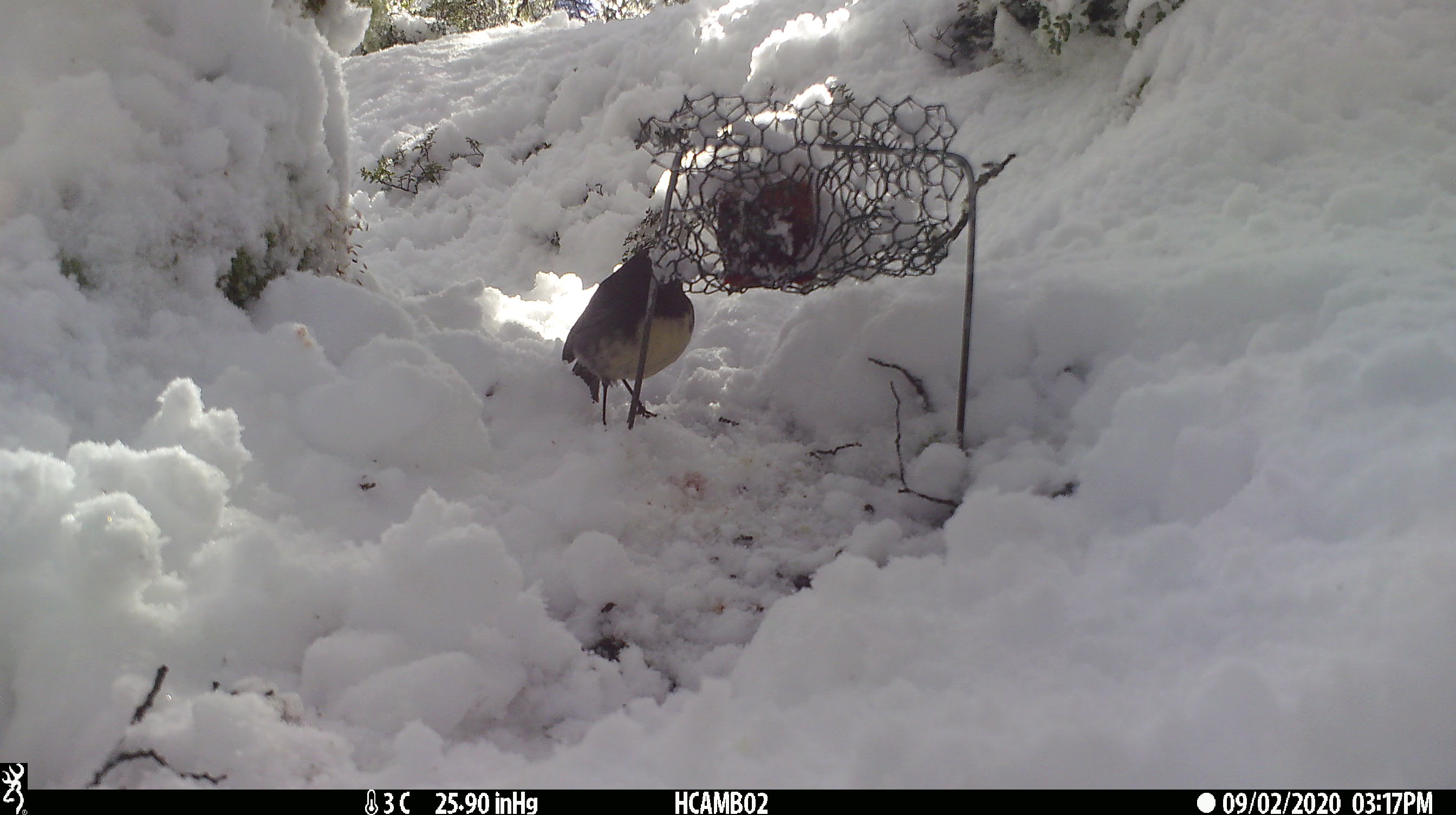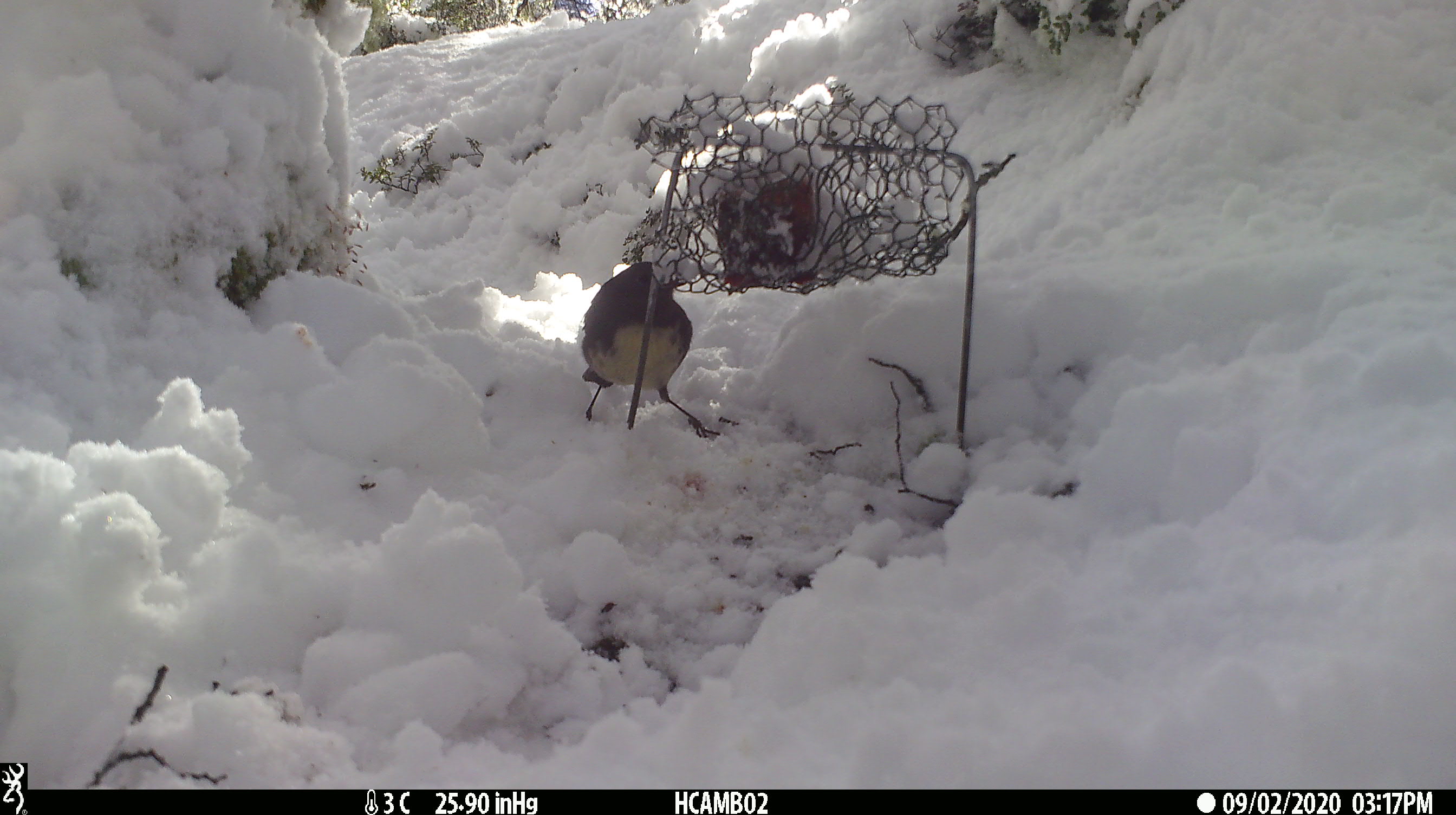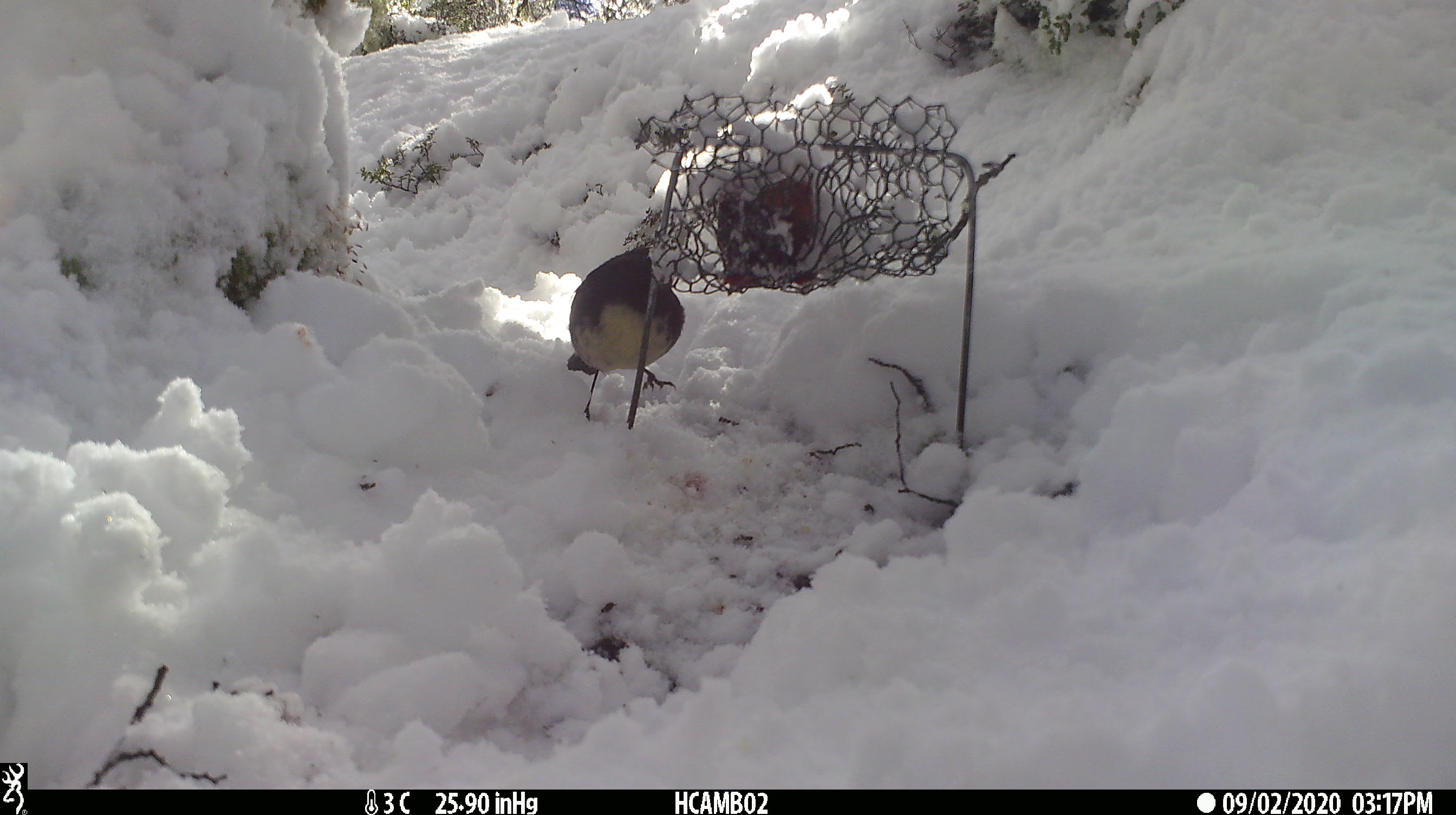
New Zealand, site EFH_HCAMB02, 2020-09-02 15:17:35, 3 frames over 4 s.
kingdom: Animalia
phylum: Chordata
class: Aves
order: Passeriformes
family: Petroicidae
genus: Petroica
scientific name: Petroica australis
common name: new zealand robin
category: robin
Robin (new zealand robin) (Petroica australis).